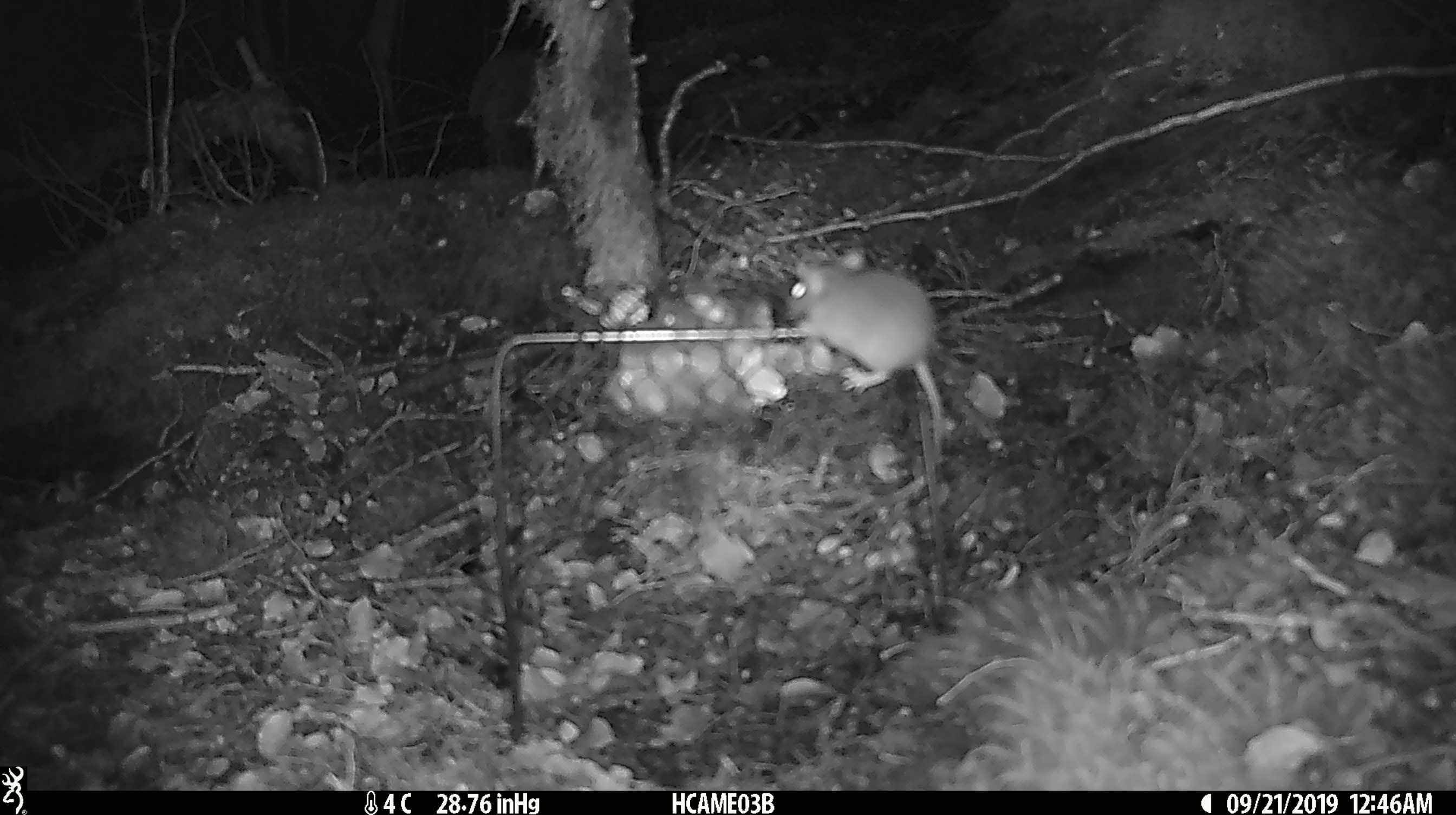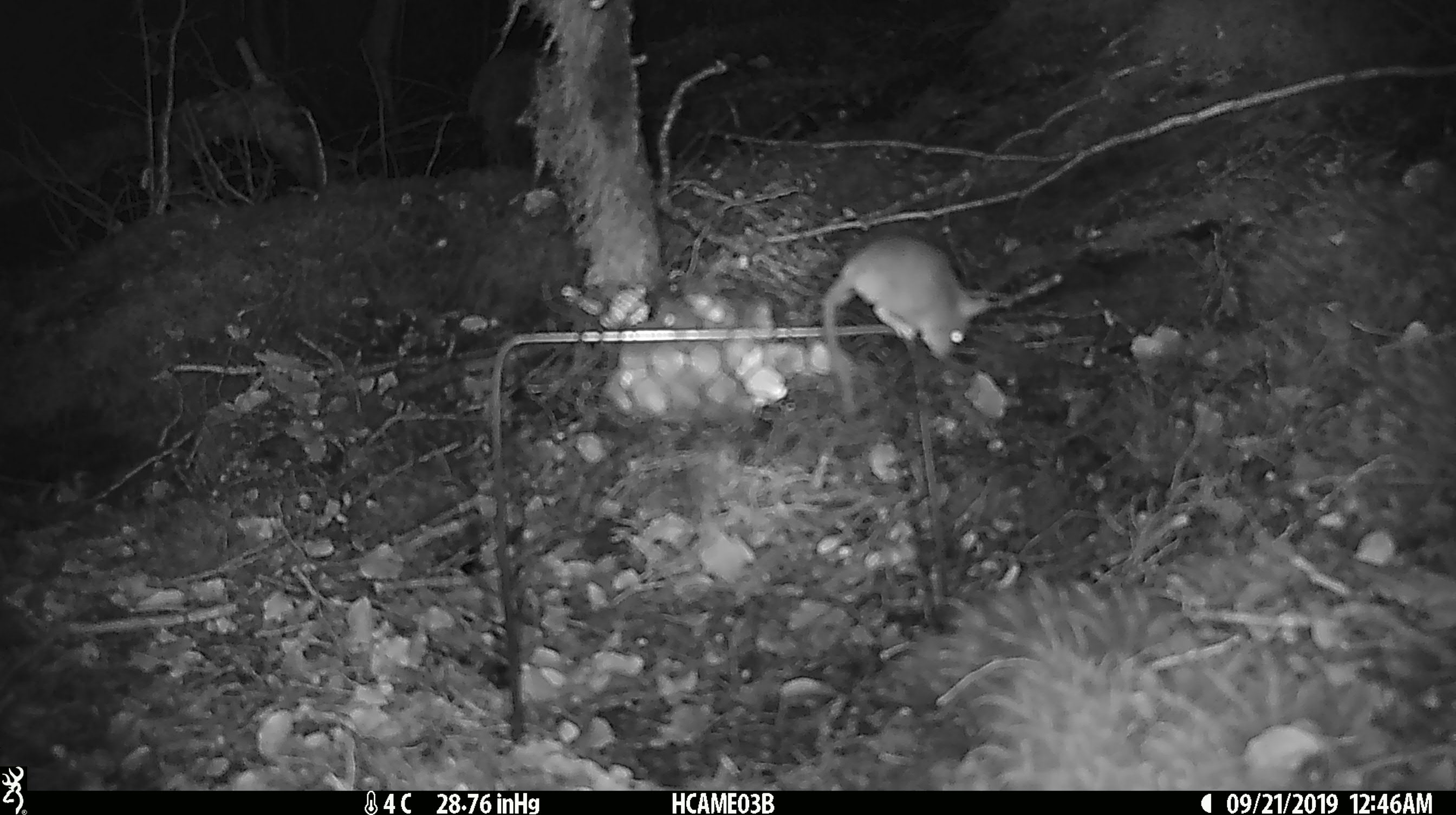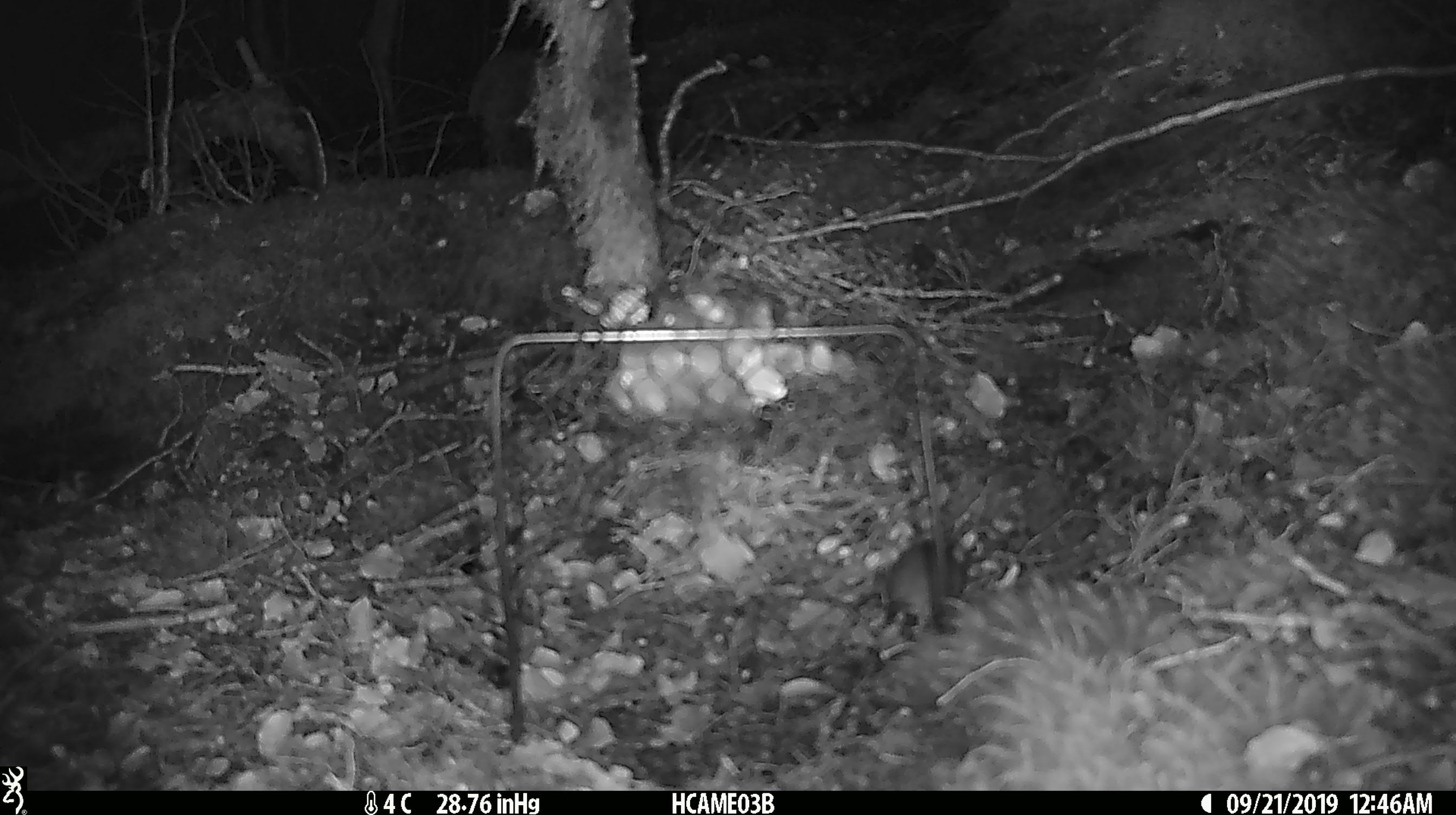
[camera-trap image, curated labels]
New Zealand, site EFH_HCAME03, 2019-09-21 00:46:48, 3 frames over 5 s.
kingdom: Animalia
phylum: Chordata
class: Mammalia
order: Rodentia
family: Muridae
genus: Mus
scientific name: Mus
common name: mouse